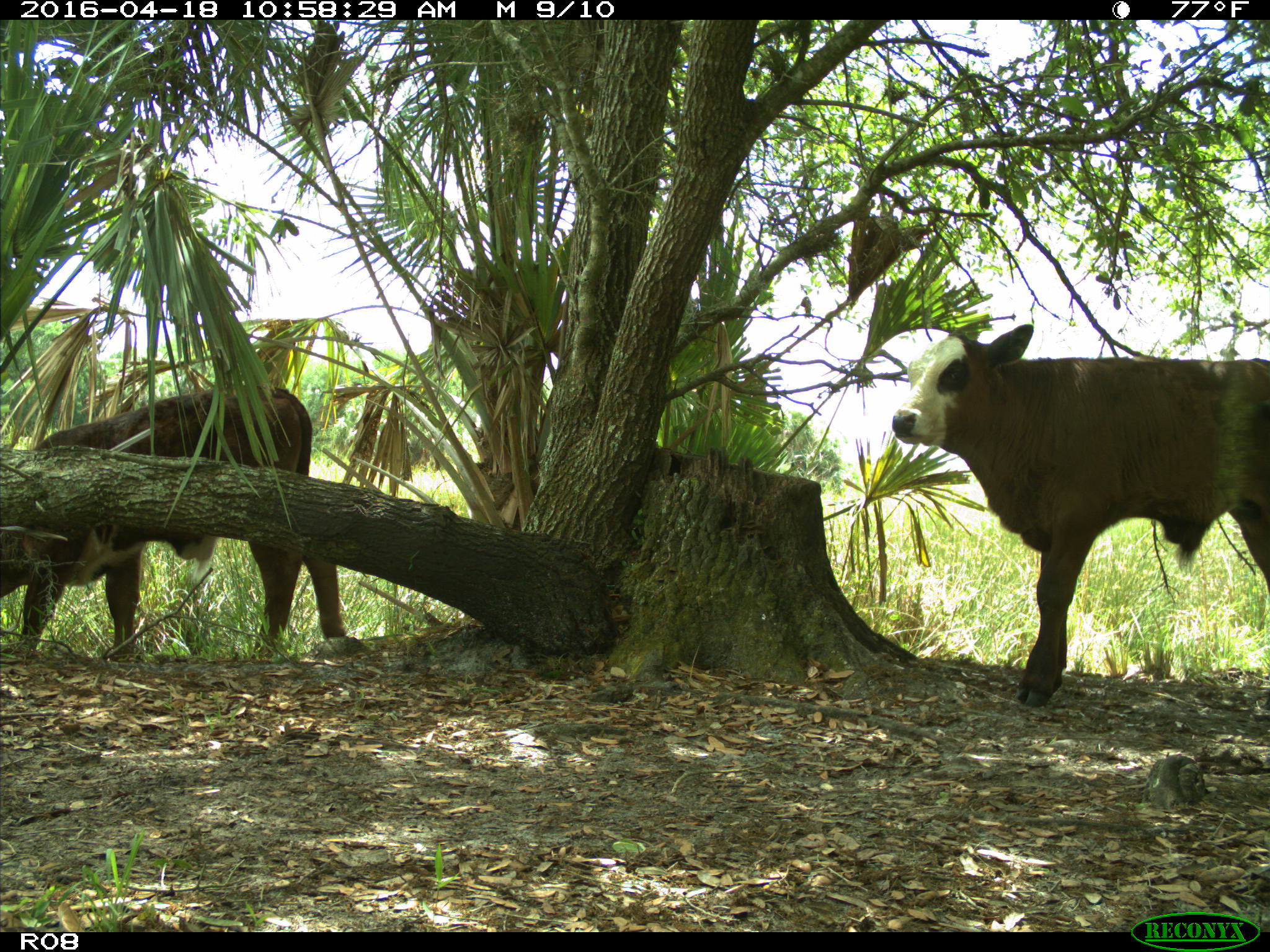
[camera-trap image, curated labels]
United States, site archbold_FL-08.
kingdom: Animalia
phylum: Chordata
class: Mammalia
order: Artiodactyla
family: Bovidae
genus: Bos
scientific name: Bos taurus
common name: domestic cow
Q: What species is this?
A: Bos taurus (domestic cow).